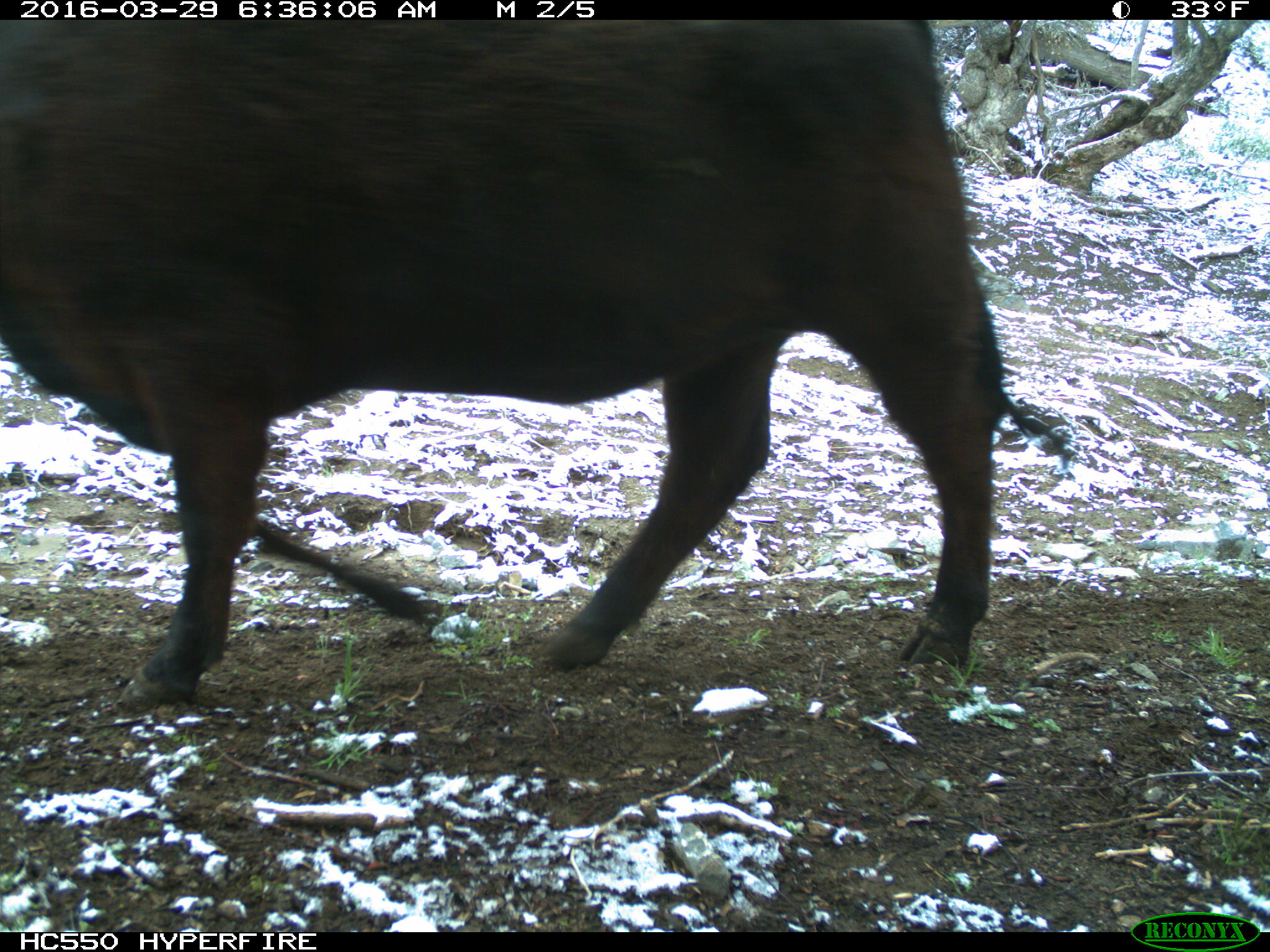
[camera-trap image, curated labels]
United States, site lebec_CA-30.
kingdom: Animalia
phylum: Chordata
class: Mammalia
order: Artiodactyla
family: Bovidae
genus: Bos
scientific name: Bos taurus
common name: domestic cow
Bos taurus (domestic cow).